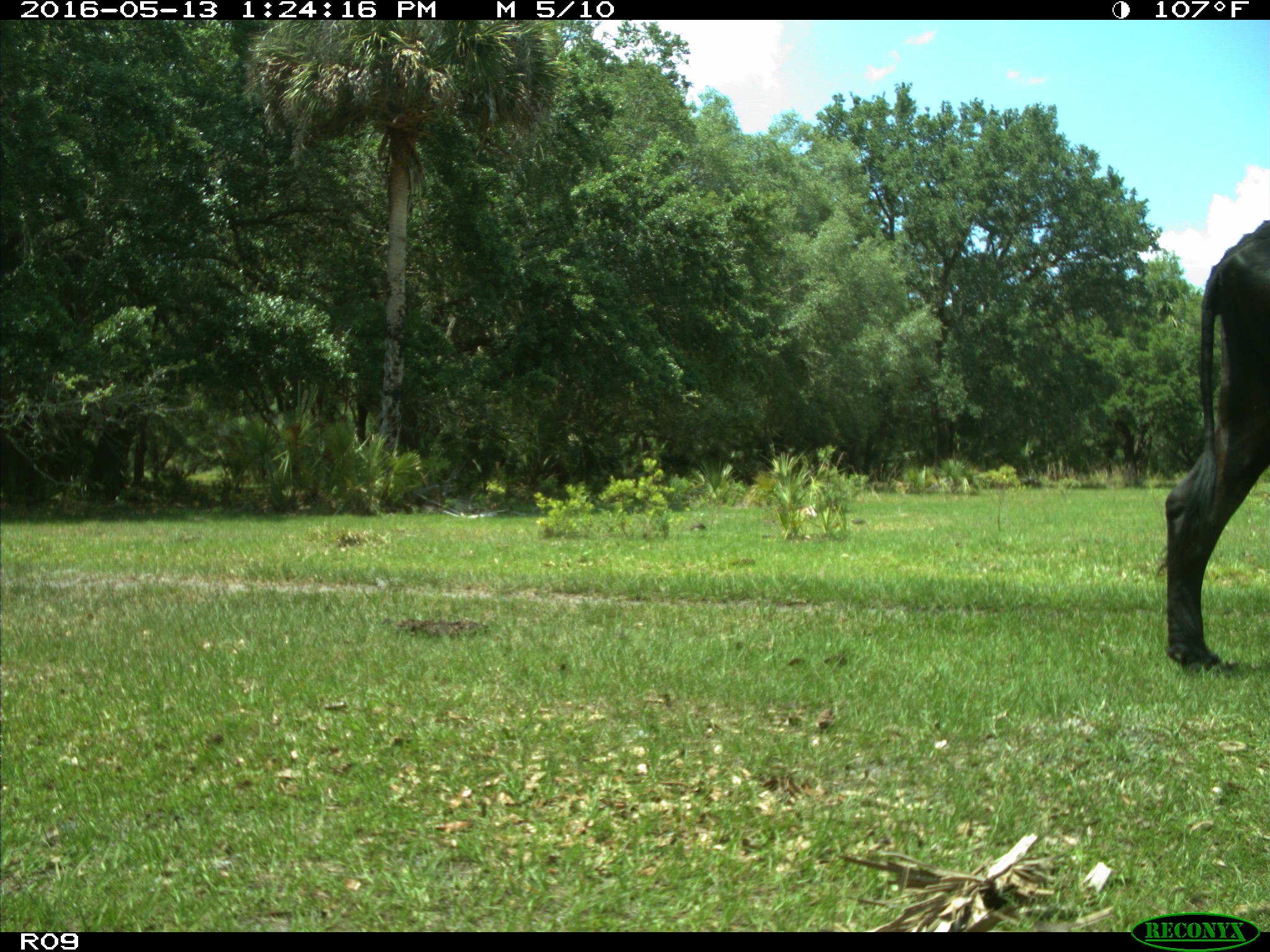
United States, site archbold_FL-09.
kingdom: Animalia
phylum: Chordata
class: Mammalia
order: Artiodactyla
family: Bovidae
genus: Bos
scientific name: Bos taurus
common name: domestic cow